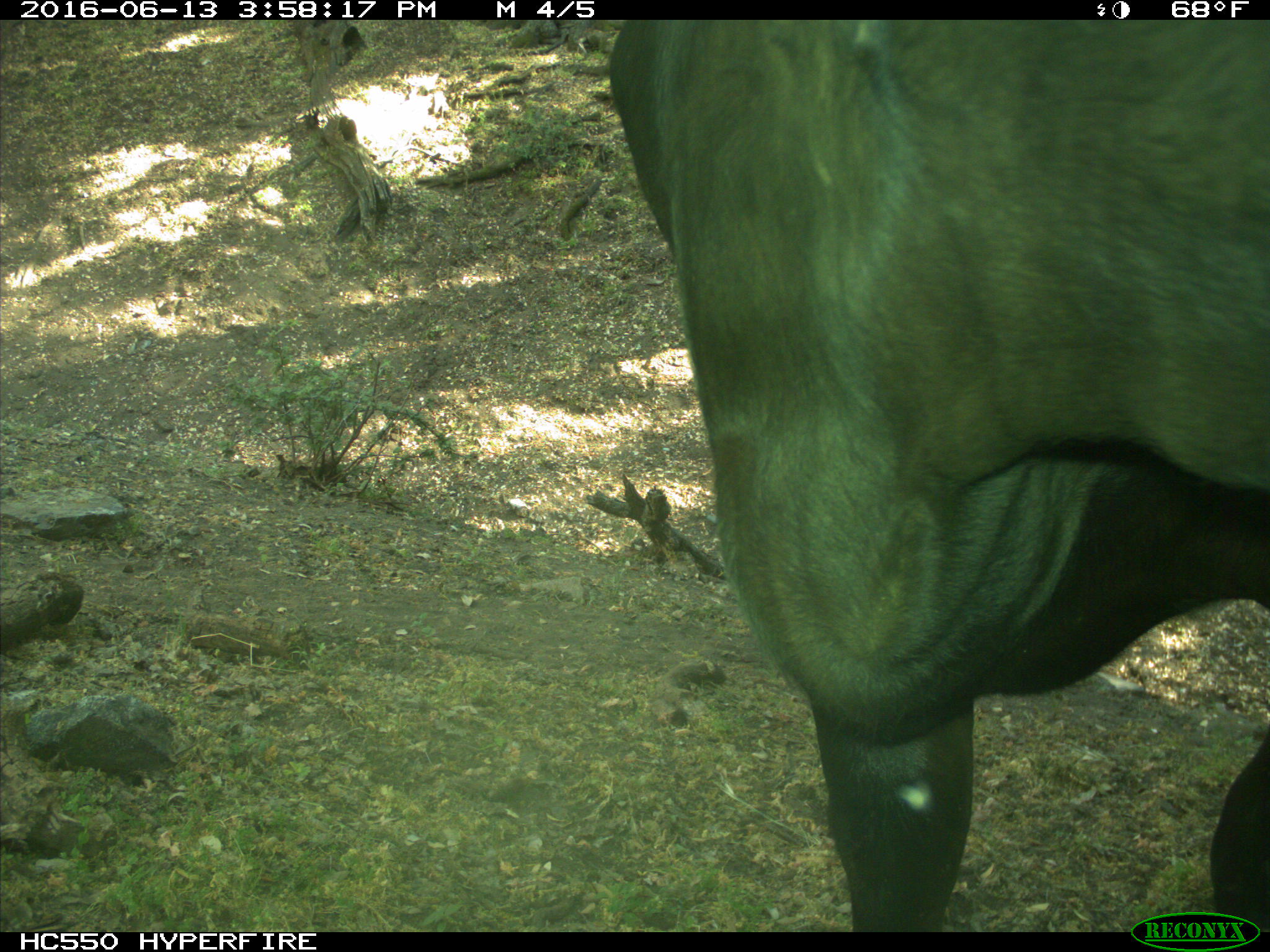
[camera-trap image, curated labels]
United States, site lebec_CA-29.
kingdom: Animalia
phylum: Chordata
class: Mammalia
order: Artiodactyla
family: Bovidae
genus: Bos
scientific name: Bos taurus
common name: domestic cow